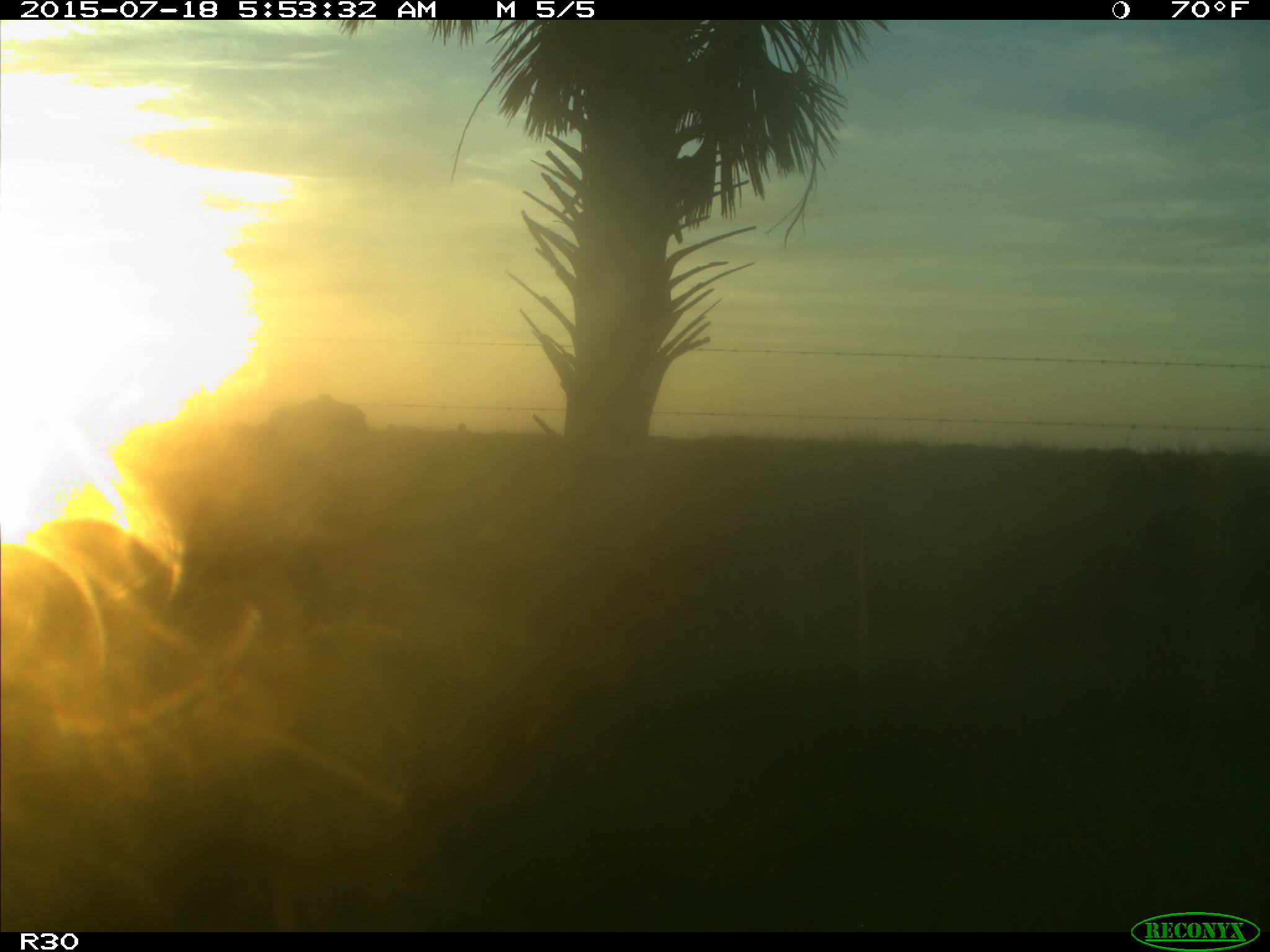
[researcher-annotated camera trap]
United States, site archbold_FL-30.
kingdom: Animalia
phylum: Chordata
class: Mammalia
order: Artiodactyla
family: Bovidae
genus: Bos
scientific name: Bos taurus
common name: domestic cow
Bos taurus (domestic cow).